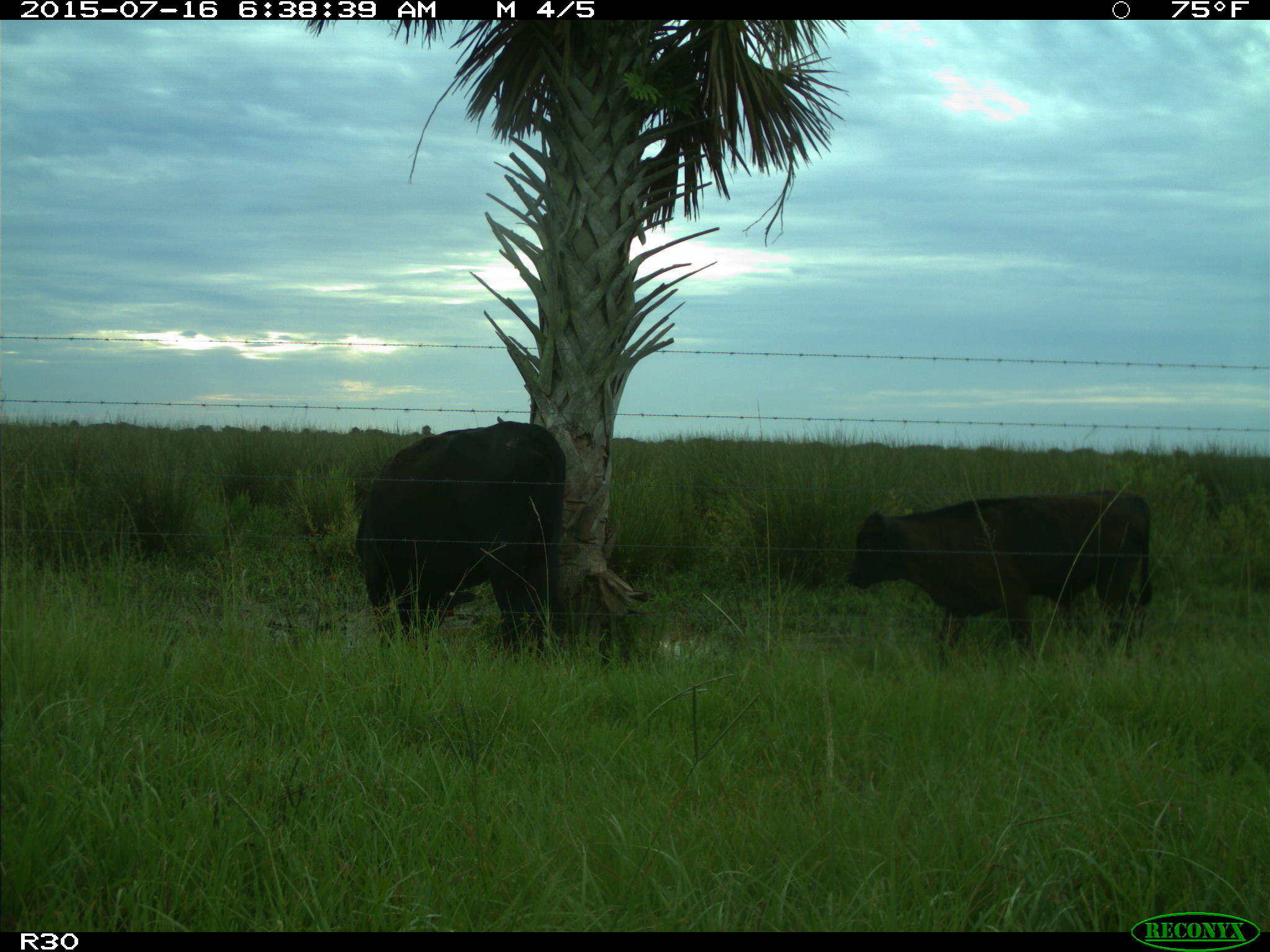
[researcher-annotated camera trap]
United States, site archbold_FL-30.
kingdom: Animalia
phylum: Chordata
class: Mammalia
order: Artiodactyla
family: Bovidae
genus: Bos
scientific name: Bos taurus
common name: domestic cow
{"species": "Bos taurus (domestic cow)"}